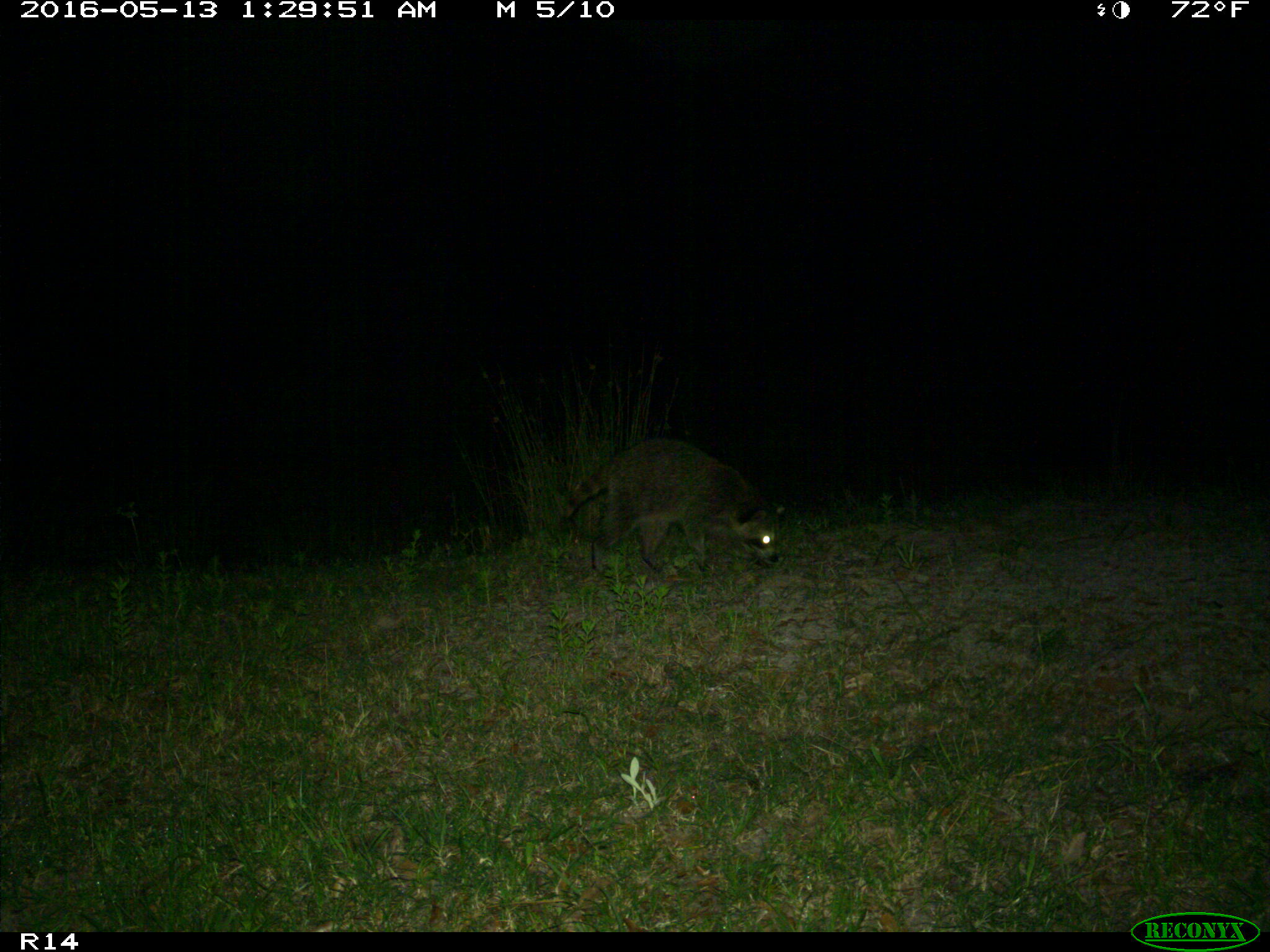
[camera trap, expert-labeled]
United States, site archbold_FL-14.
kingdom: Animalia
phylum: Chordata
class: Mammalia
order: Carnivora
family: Procyonidae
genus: Procyon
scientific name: Procyon lotor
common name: common raccoon